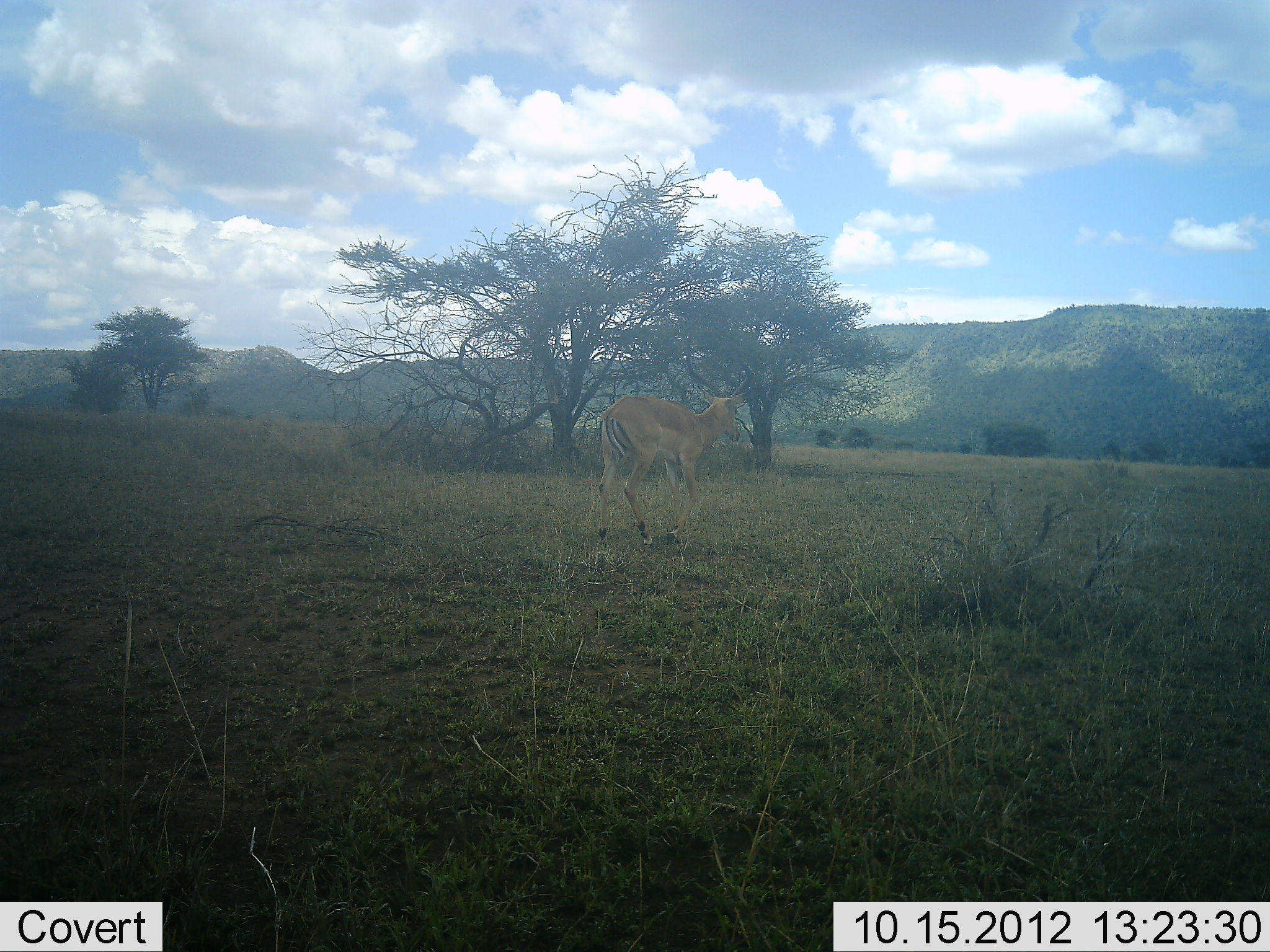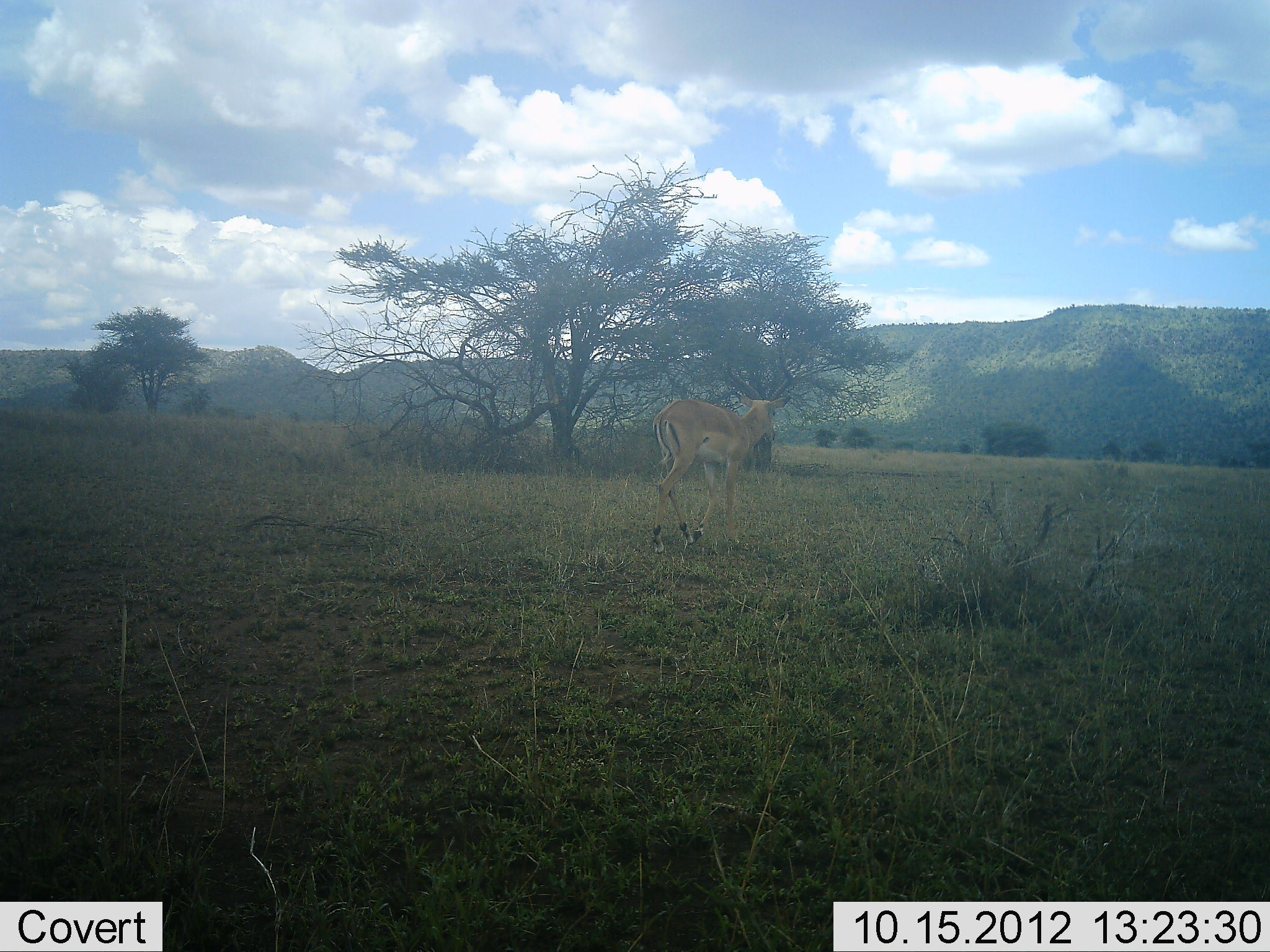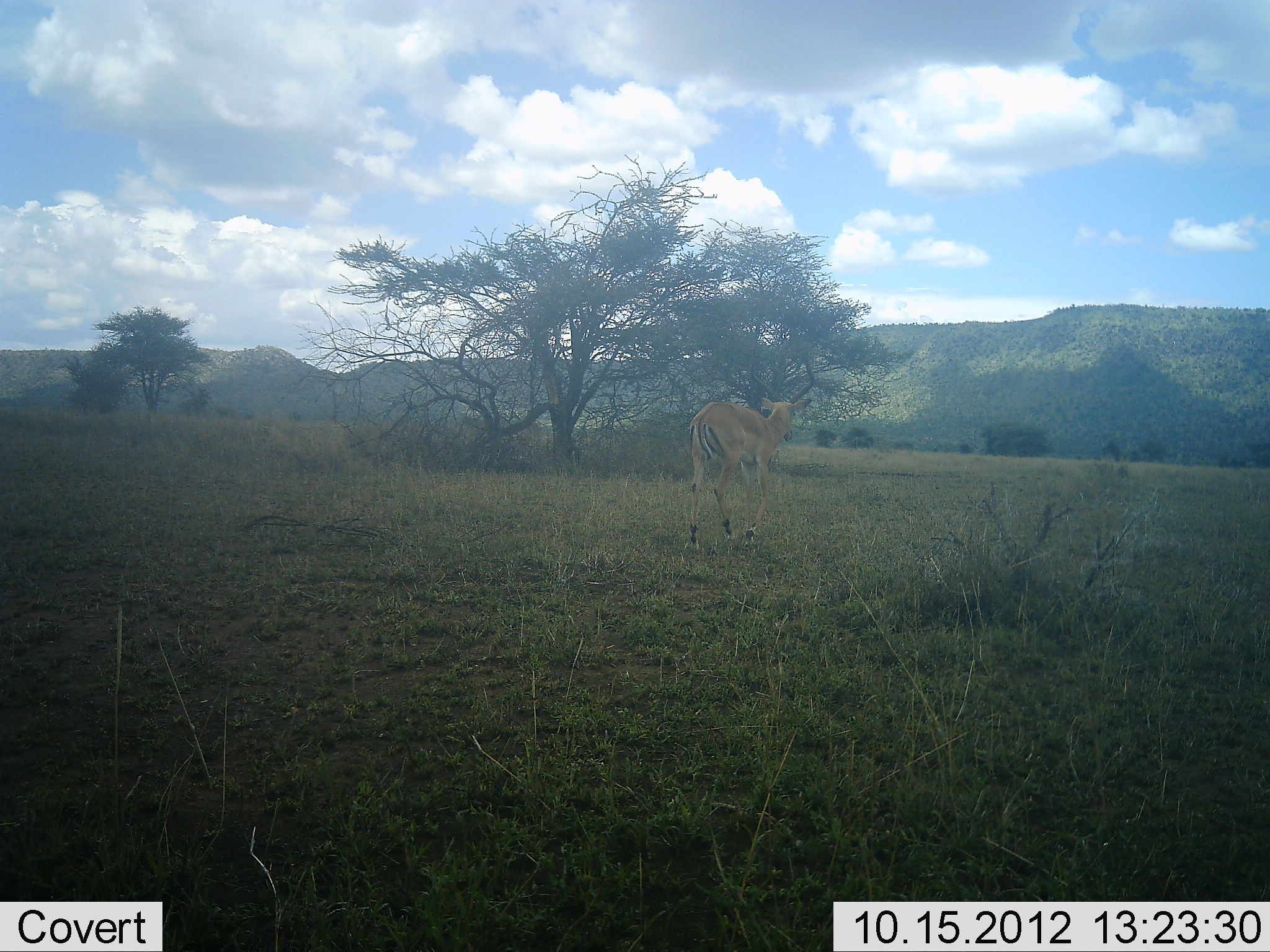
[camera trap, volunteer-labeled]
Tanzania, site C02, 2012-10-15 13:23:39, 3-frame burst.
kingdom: Animalia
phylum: Chordata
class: Mammalia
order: Artiodactyla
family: Bovidae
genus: Aepyceros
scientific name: Aepyceros melampus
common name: impala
Impala (Aepyceros melampus), count 1. Behavior (volunteer vote fractions): standing 10%, resting 0%, moving 100%, interacting 0%. Young present (vote fraction): 0%. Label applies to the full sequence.